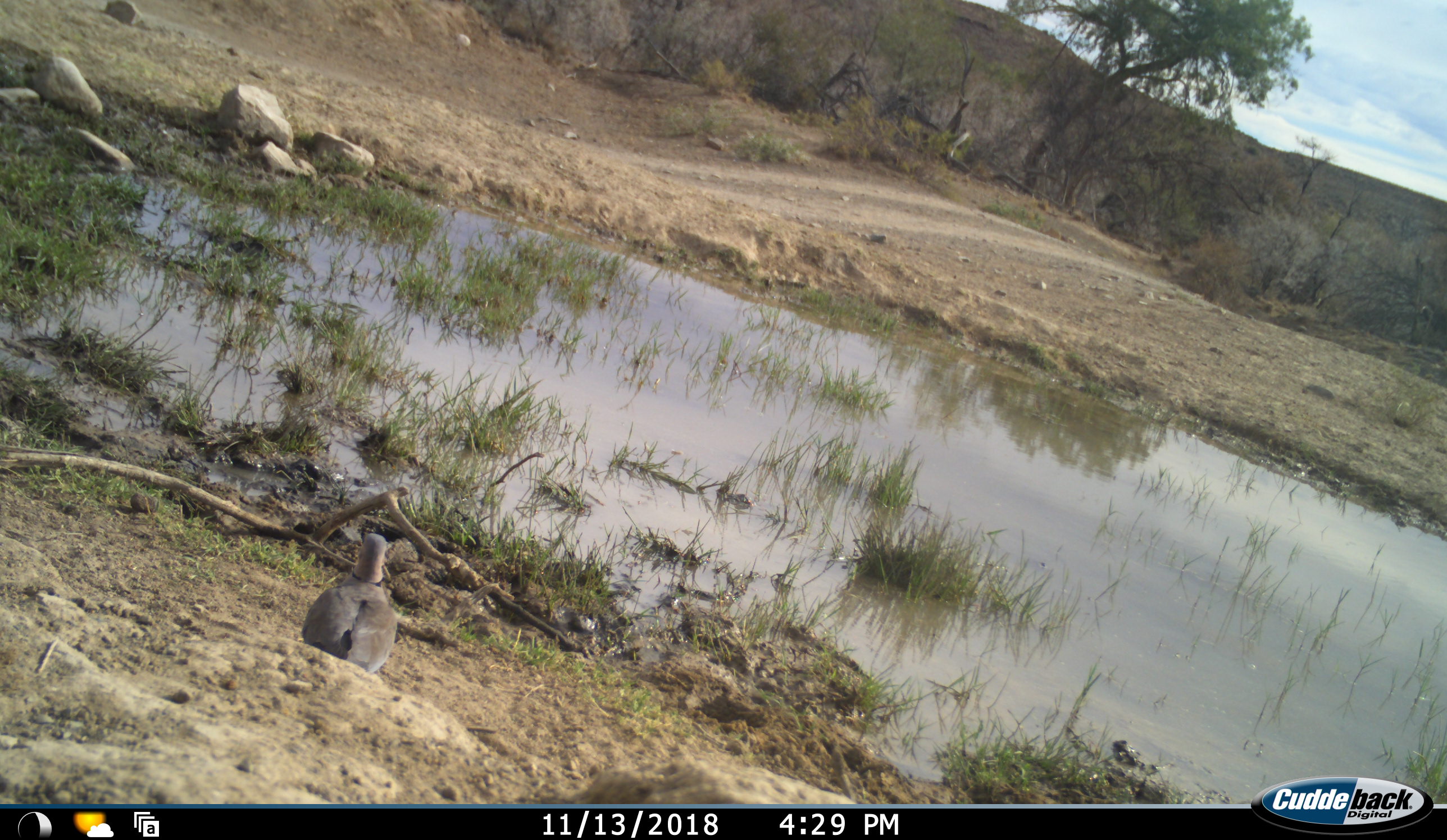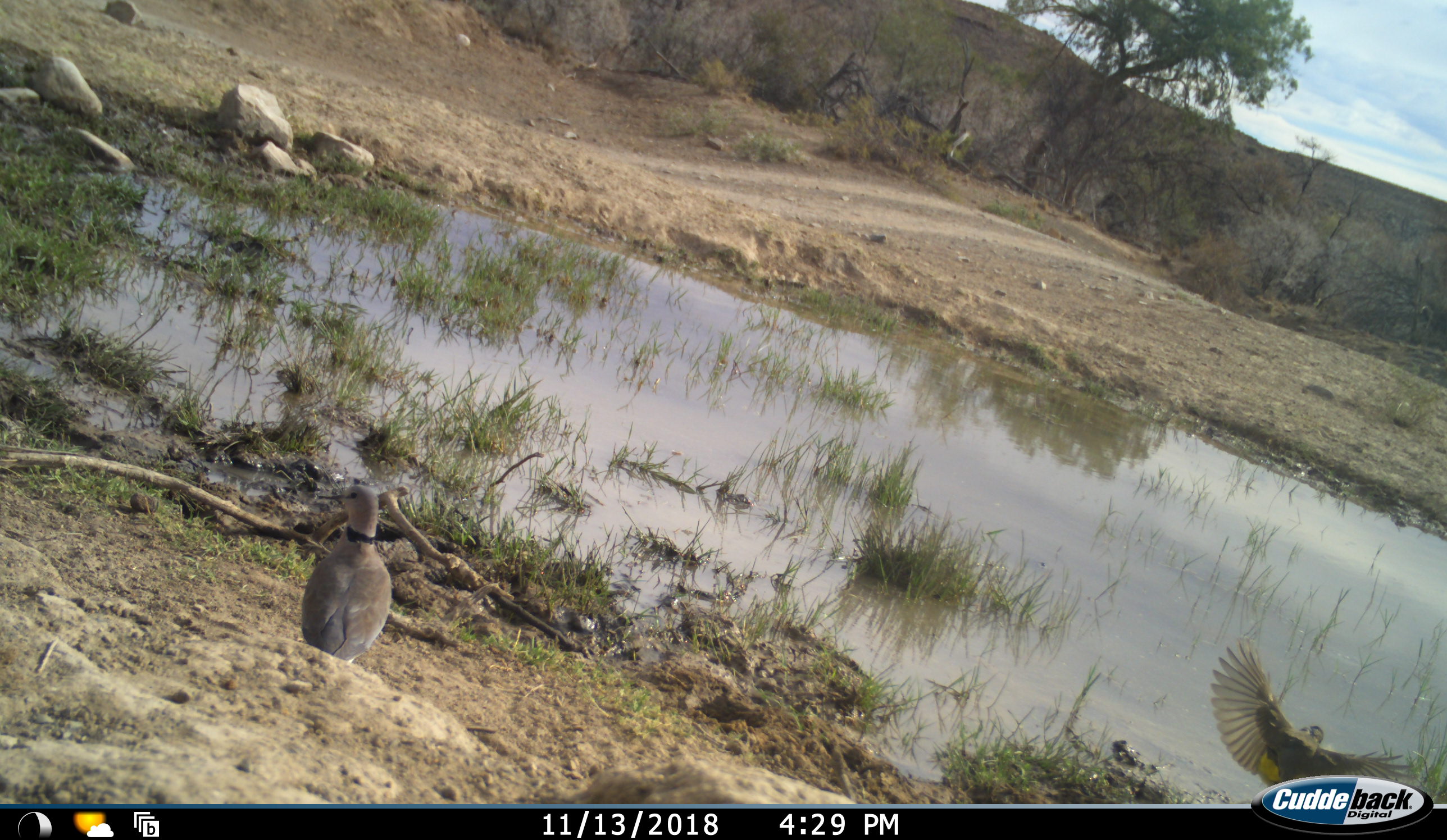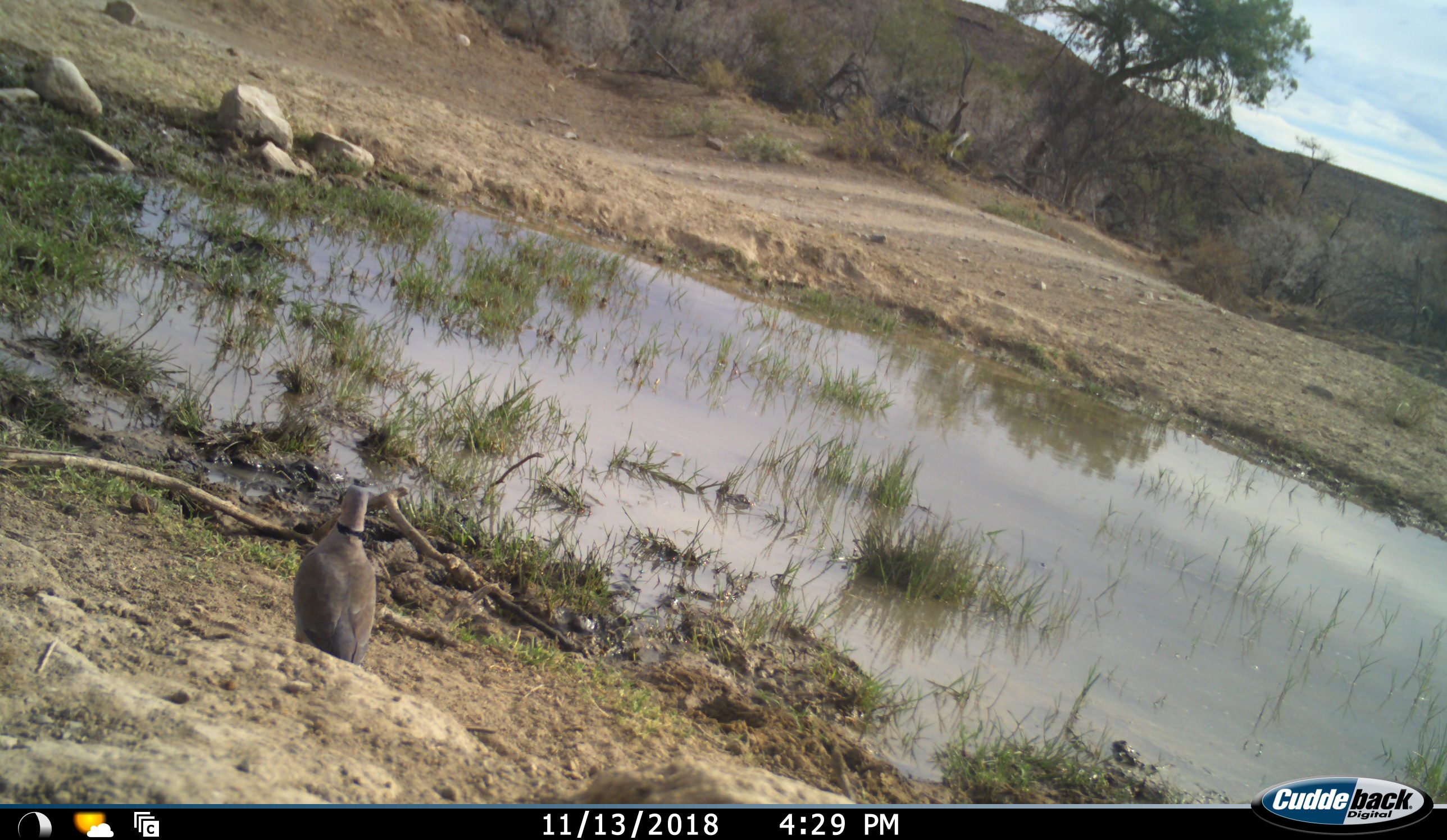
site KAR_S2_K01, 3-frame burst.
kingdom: Animalia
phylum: Chordata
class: Aves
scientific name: Aves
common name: bird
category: birdother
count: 2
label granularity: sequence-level